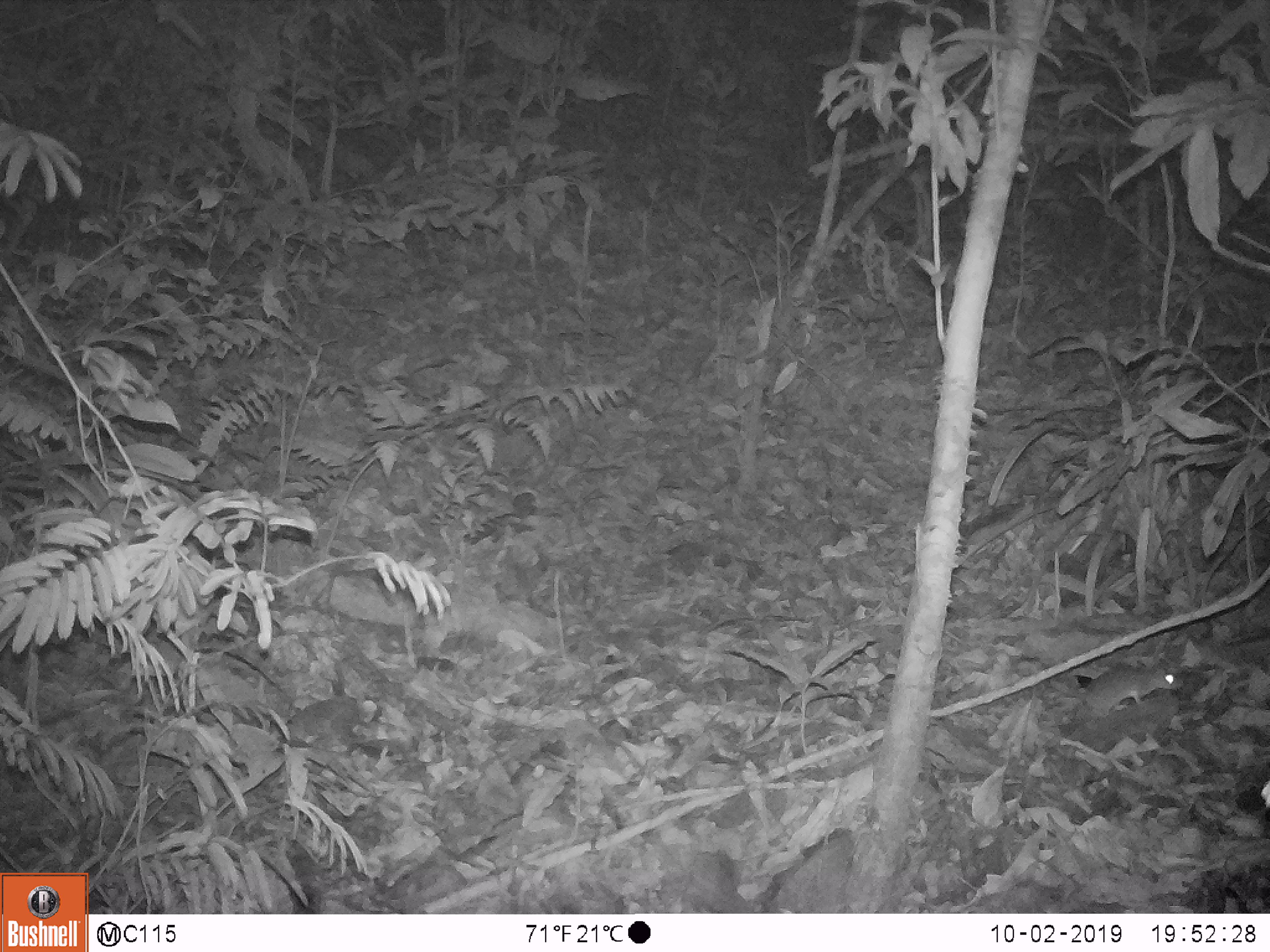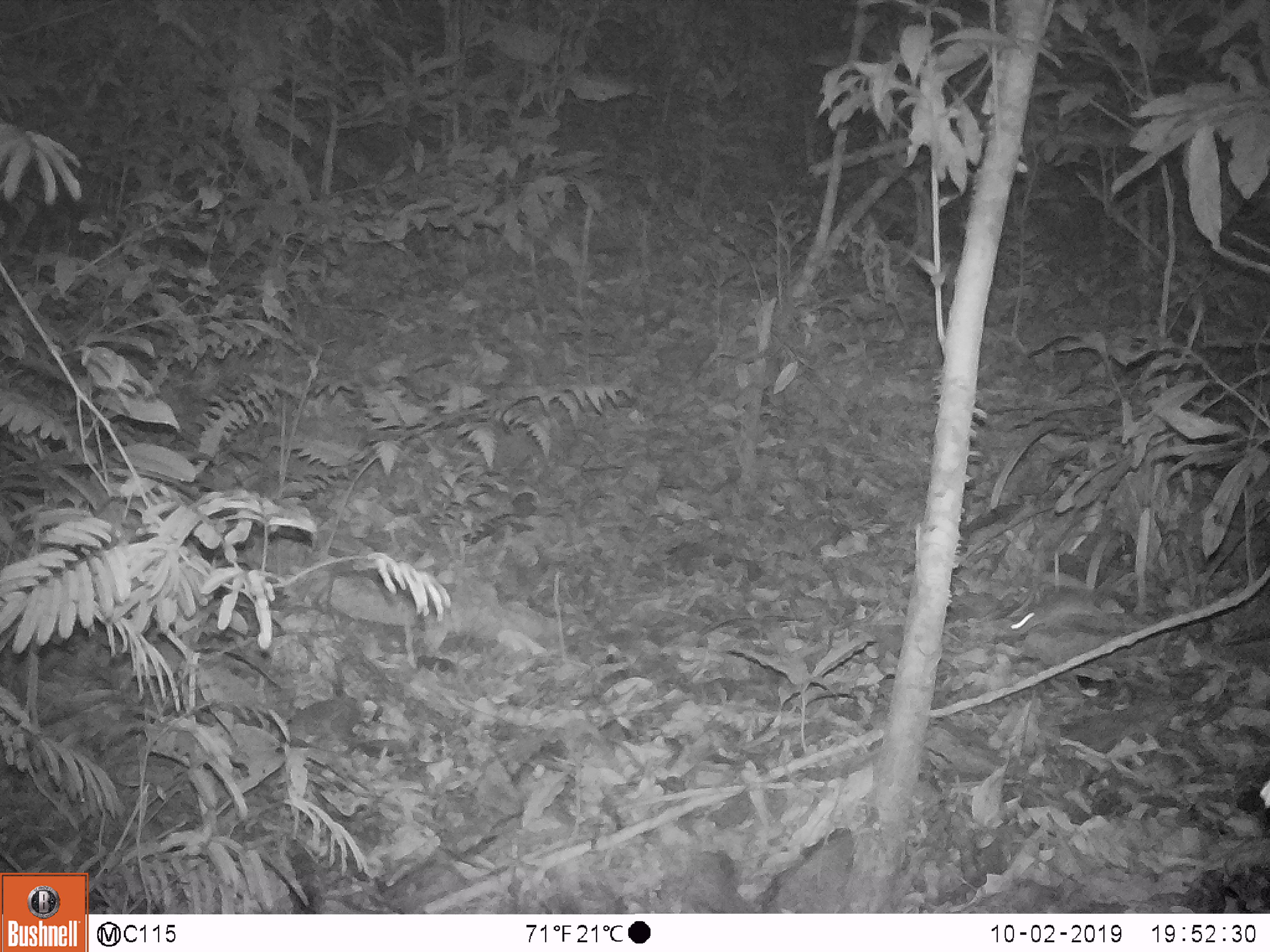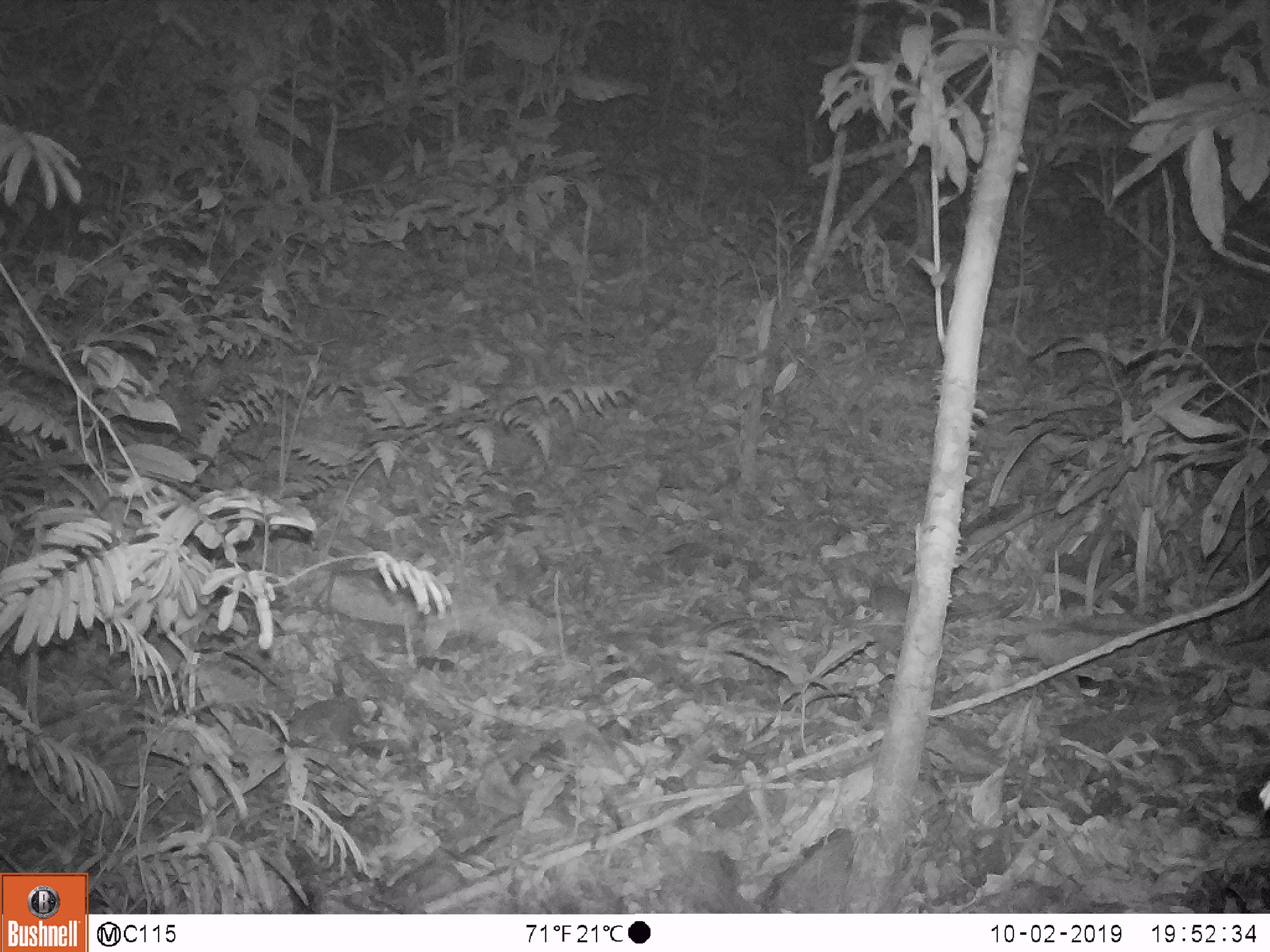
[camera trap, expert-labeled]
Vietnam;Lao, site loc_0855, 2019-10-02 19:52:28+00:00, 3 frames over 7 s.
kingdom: Animalia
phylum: Chordata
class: Mammalia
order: Rodentia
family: Muridae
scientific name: Muridae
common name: old-world mice and rats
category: unidentified murid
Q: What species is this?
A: Unidentified murid (old-world mice and rats) (Muridae).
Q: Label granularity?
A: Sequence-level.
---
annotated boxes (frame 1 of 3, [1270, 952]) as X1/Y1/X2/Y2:
unidentified murid: 1056/664/1181/716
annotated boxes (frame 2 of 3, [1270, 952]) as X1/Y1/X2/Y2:
unidentified murid: 1006/591/1121/635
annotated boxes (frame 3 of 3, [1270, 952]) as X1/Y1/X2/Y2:
unidentified murid: 870/585/909/622